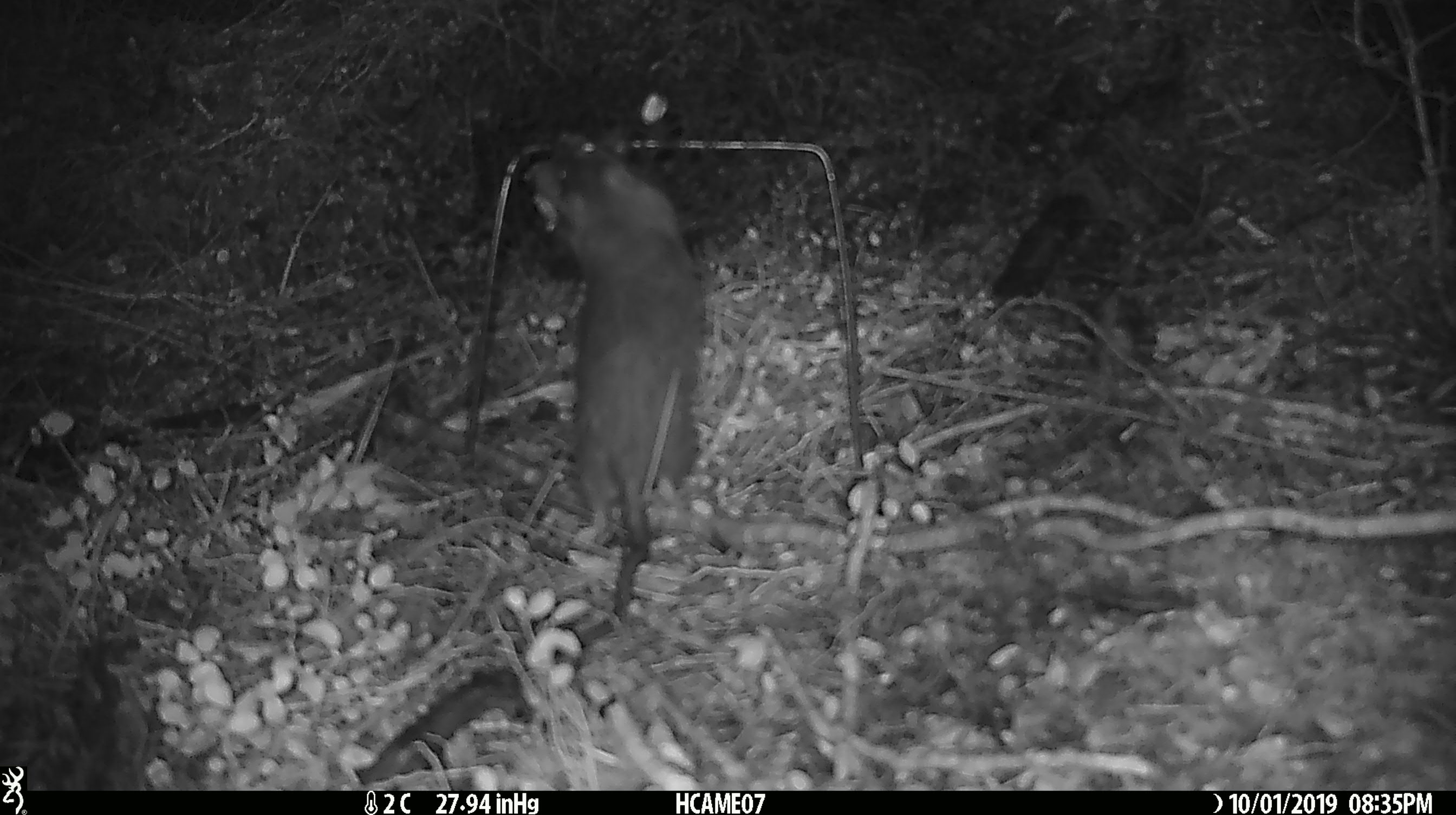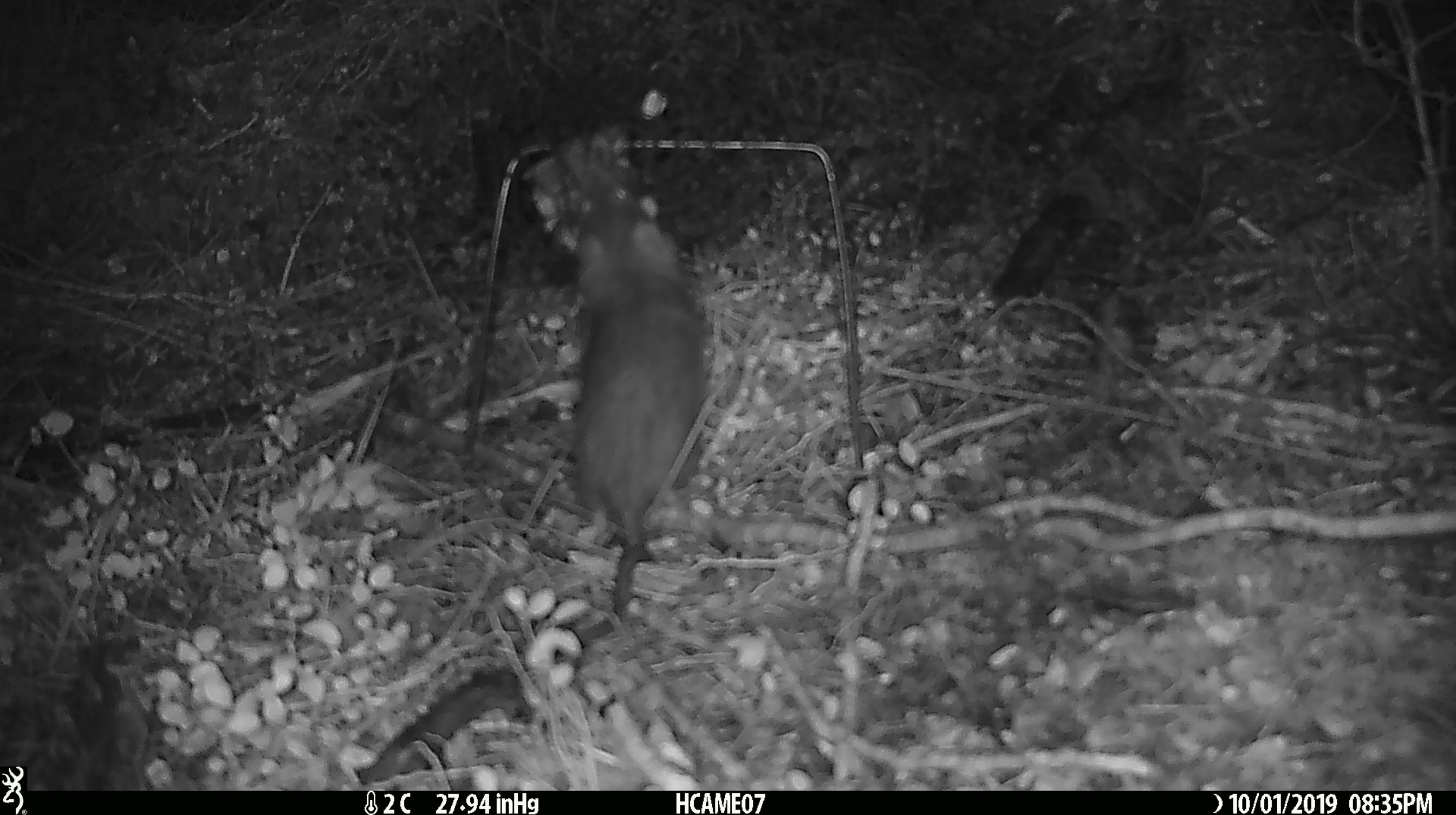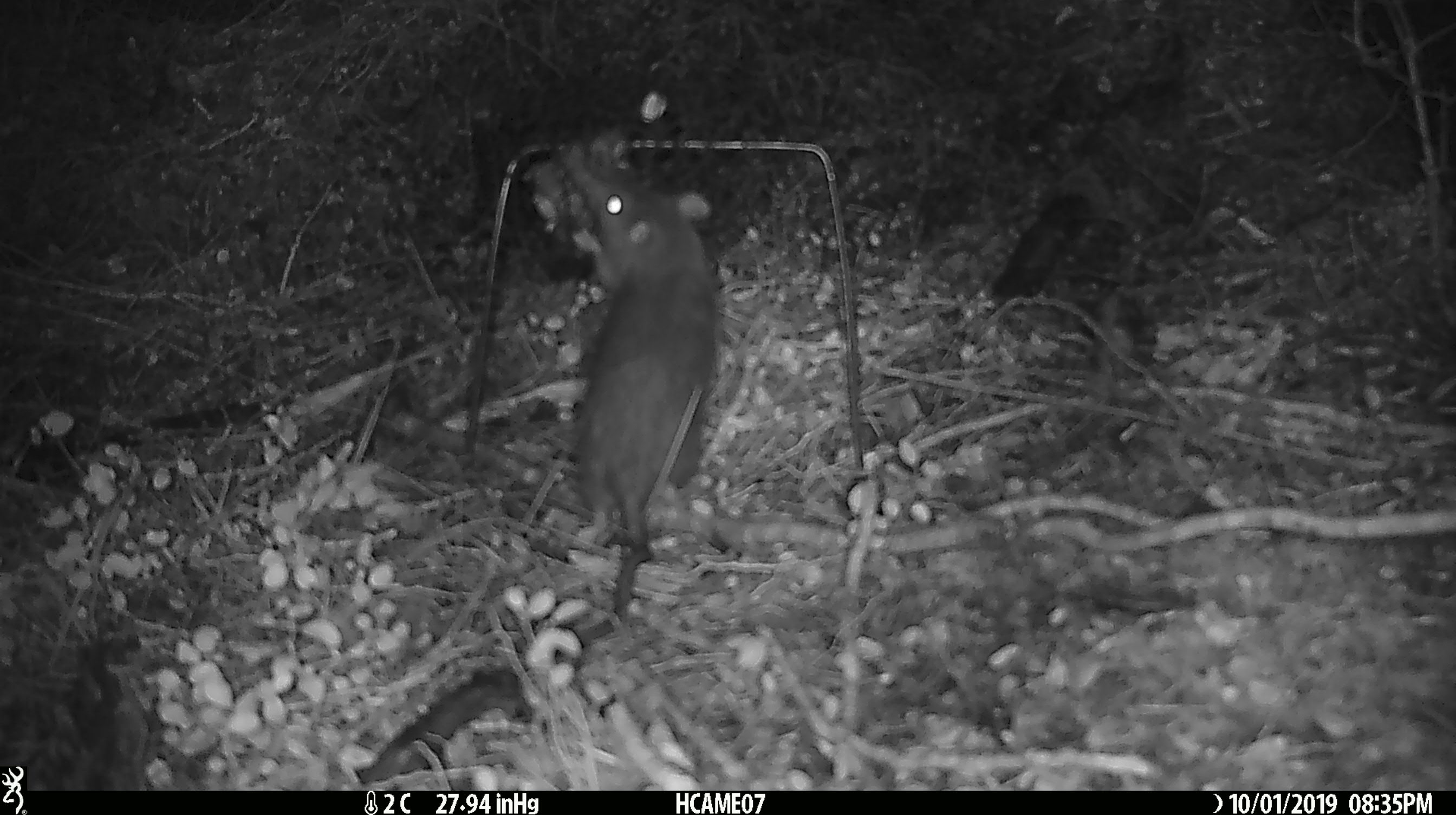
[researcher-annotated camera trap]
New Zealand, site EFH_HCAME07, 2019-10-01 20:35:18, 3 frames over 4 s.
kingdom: Animalia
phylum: Chordata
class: Mammalia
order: Rodentia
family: Muridae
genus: Rattus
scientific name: Rattus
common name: rat